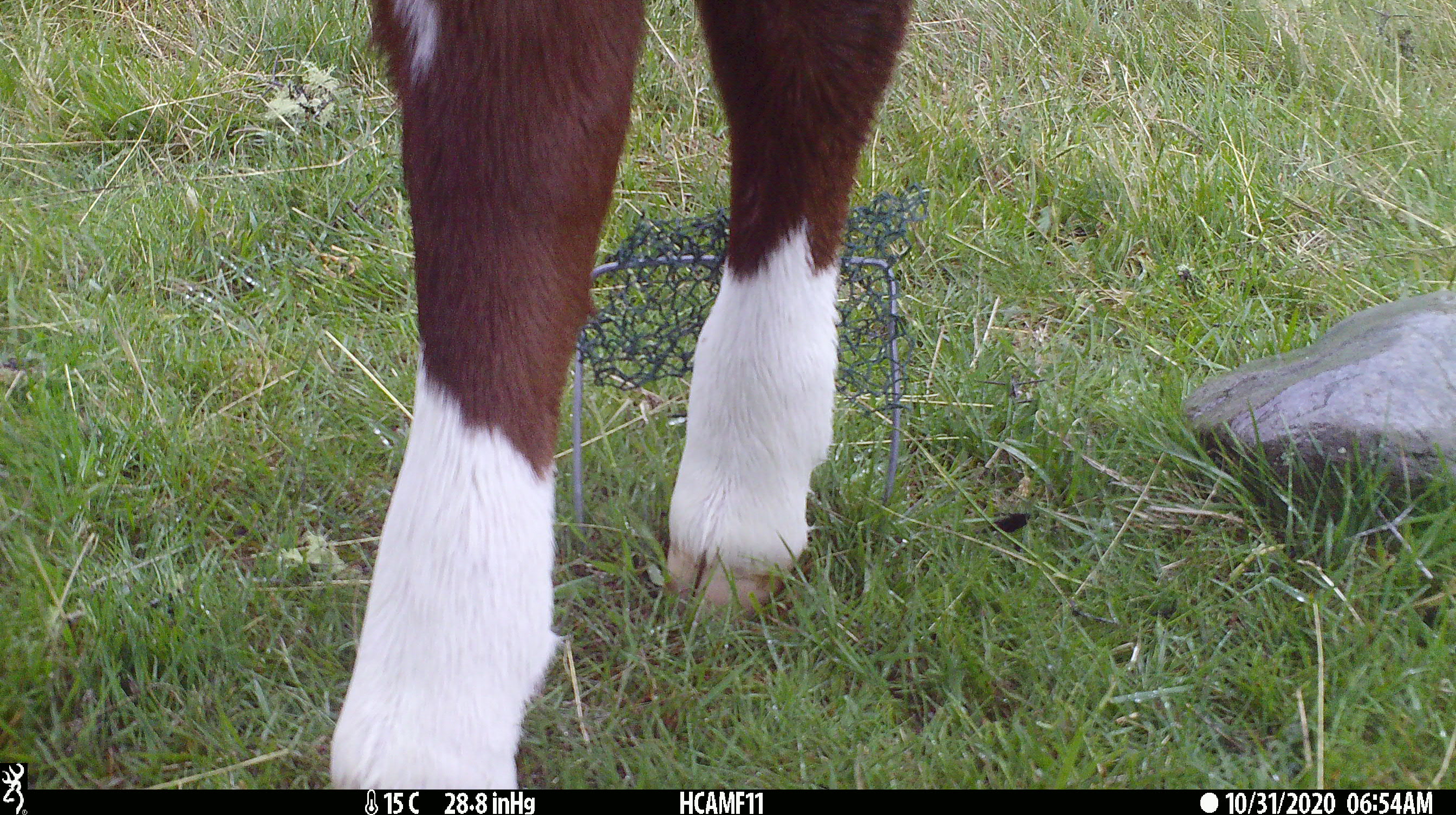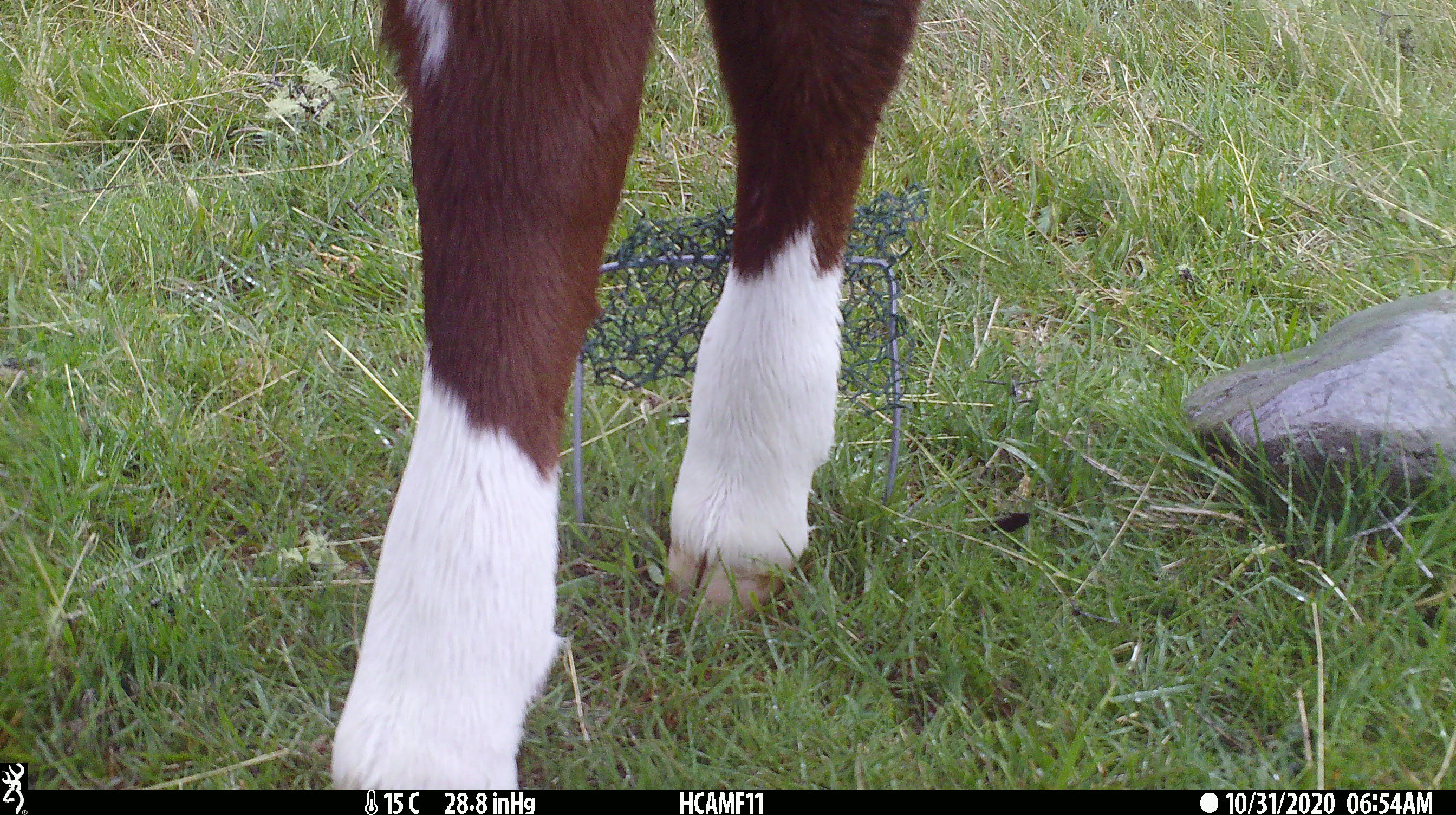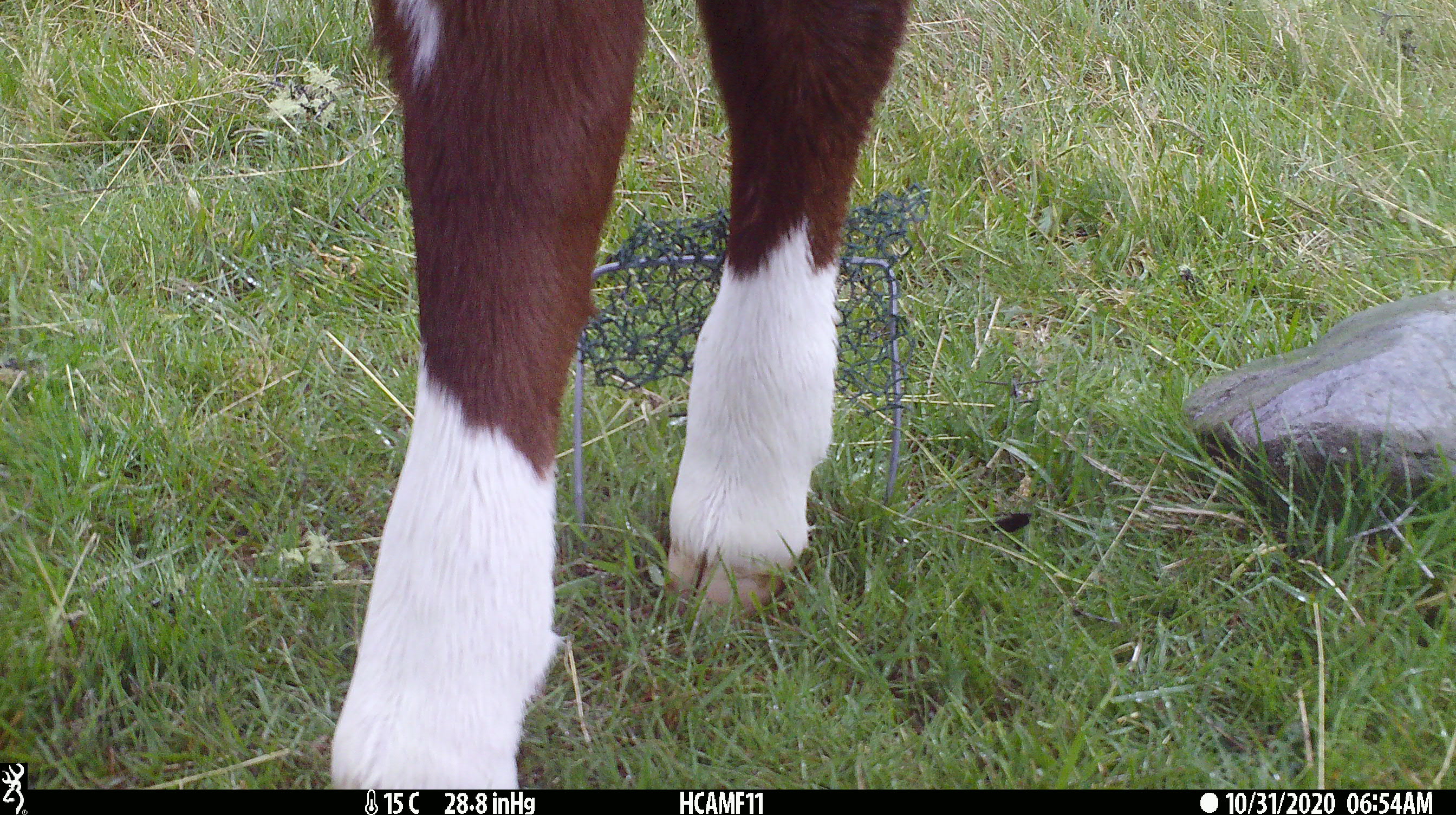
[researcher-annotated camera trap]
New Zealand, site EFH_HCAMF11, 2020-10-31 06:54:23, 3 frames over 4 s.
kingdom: Animalia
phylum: Chordata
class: Mammalia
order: Artiodactyla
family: Bovidae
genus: Bos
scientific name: Bos taurus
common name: domestic cow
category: cow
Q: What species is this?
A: Cow (domestic cow) (Bos taurus).